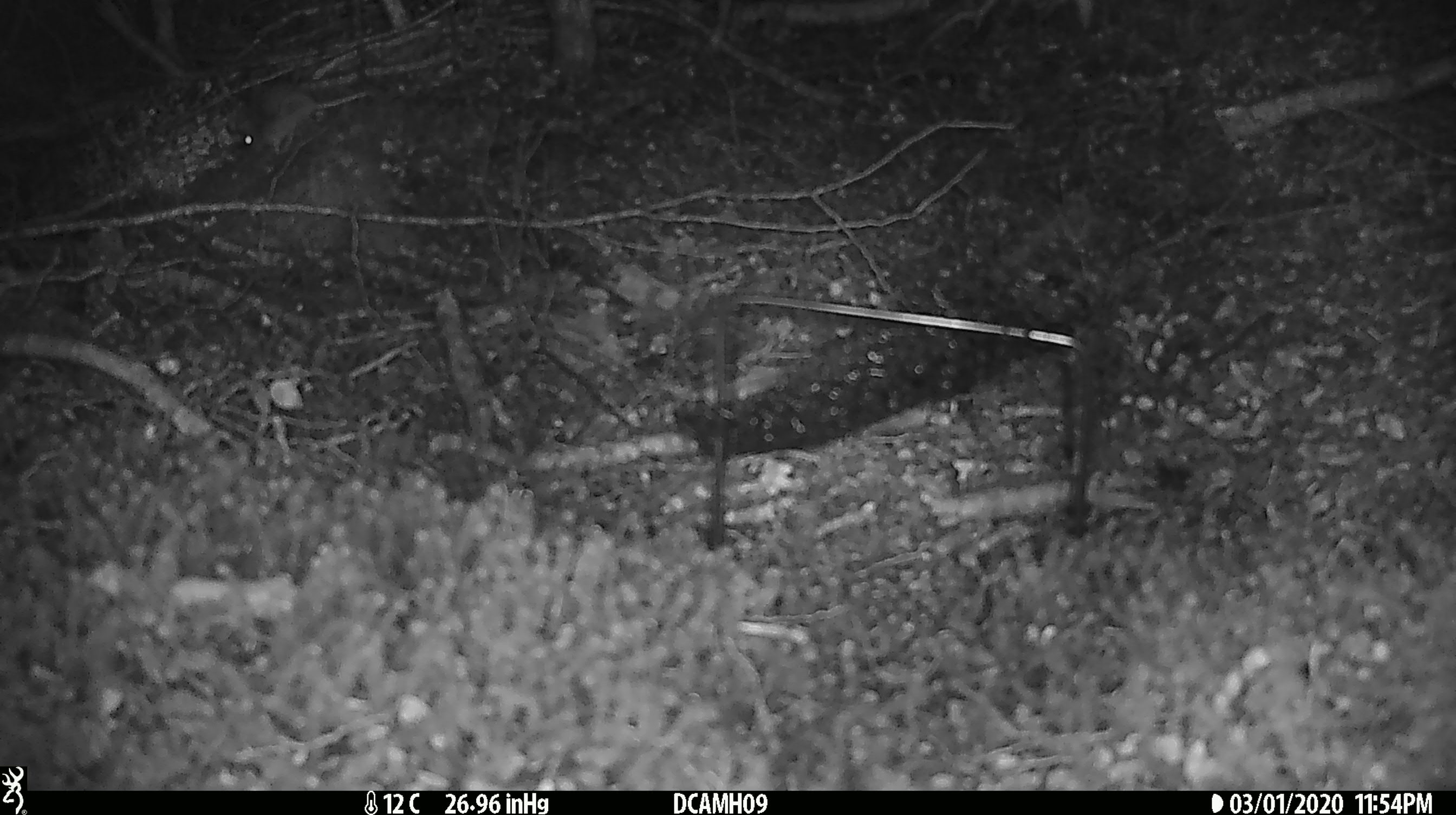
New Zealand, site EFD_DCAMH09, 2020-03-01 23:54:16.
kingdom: Animalia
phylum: Chordata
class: Mammalia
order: Rodentia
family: Muridae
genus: Mus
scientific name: Mus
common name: mouse